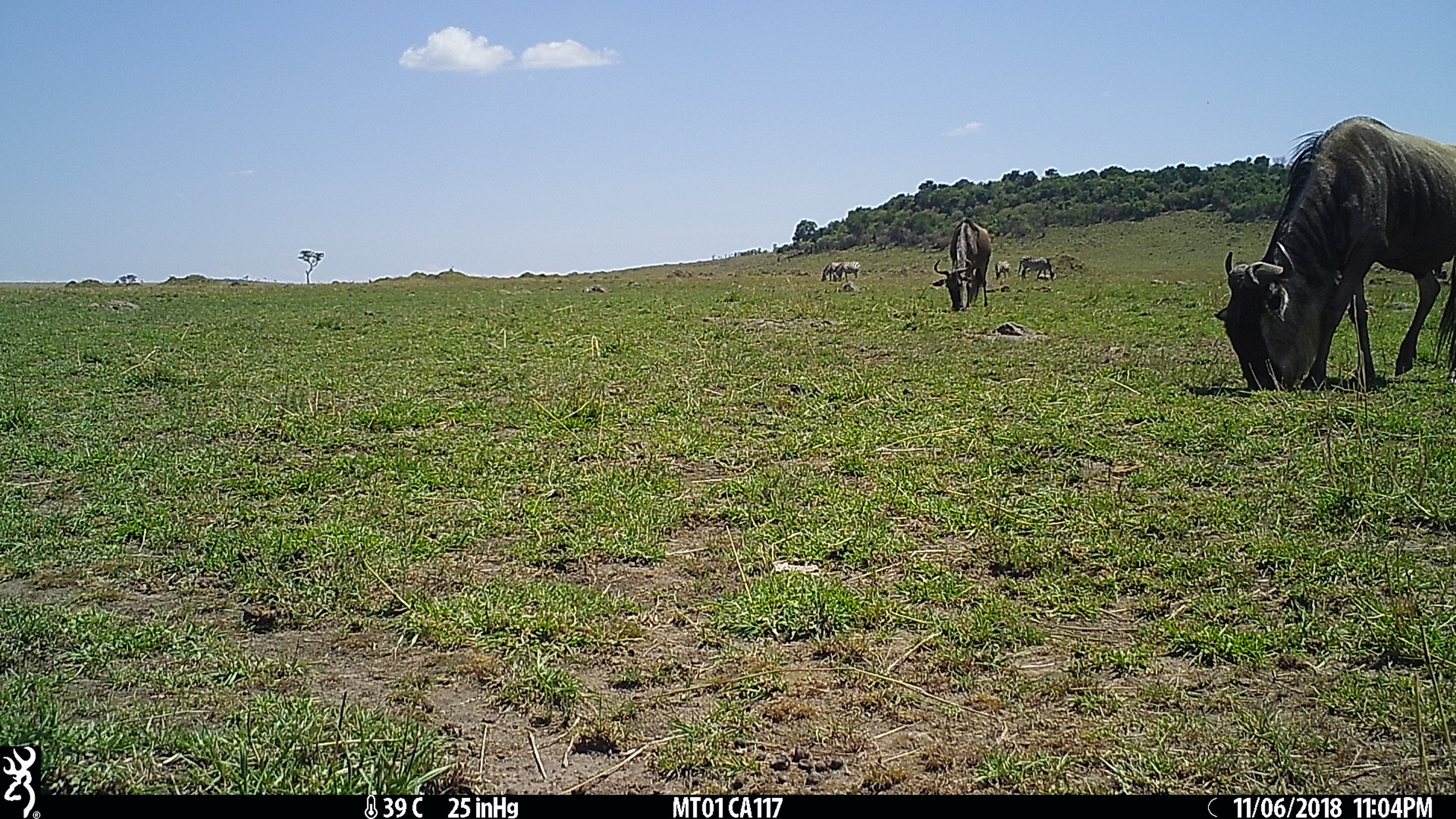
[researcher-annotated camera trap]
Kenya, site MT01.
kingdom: Animalia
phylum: Chordata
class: Mammalia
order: Artiodactyla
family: Bovidae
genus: Connochaetes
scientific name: Connochaetes taurinus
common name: blue wildebeest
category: wildebeest